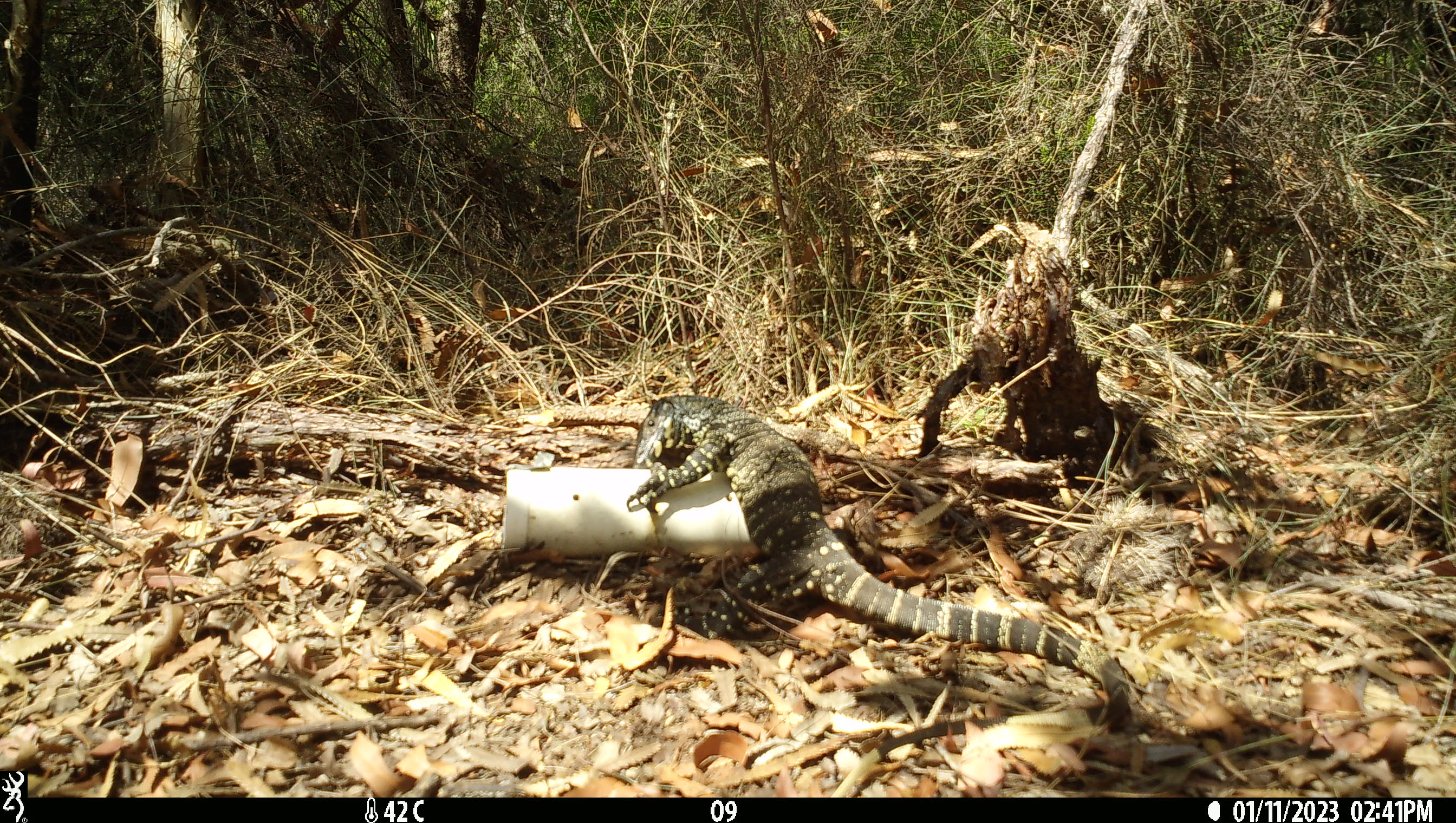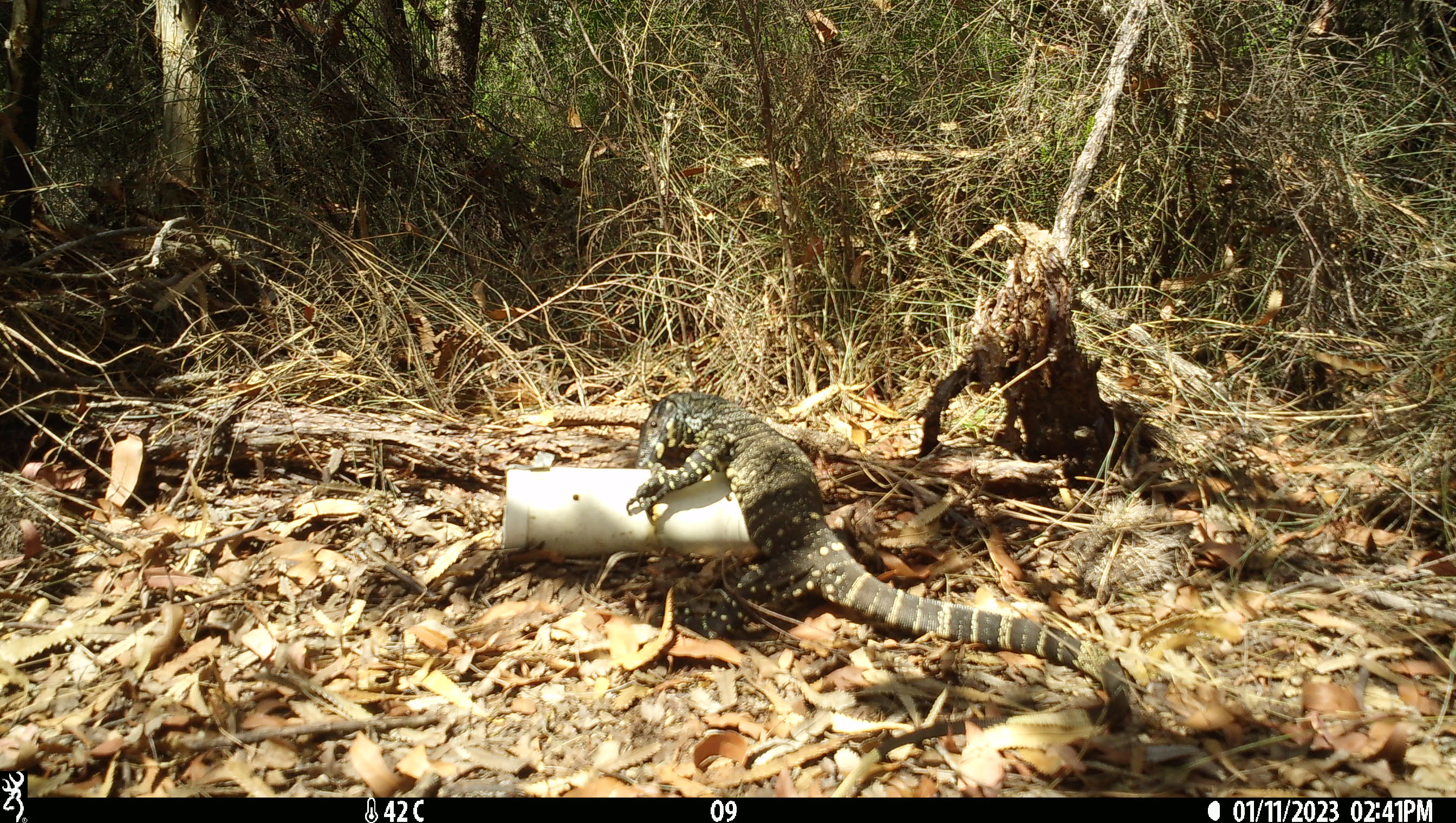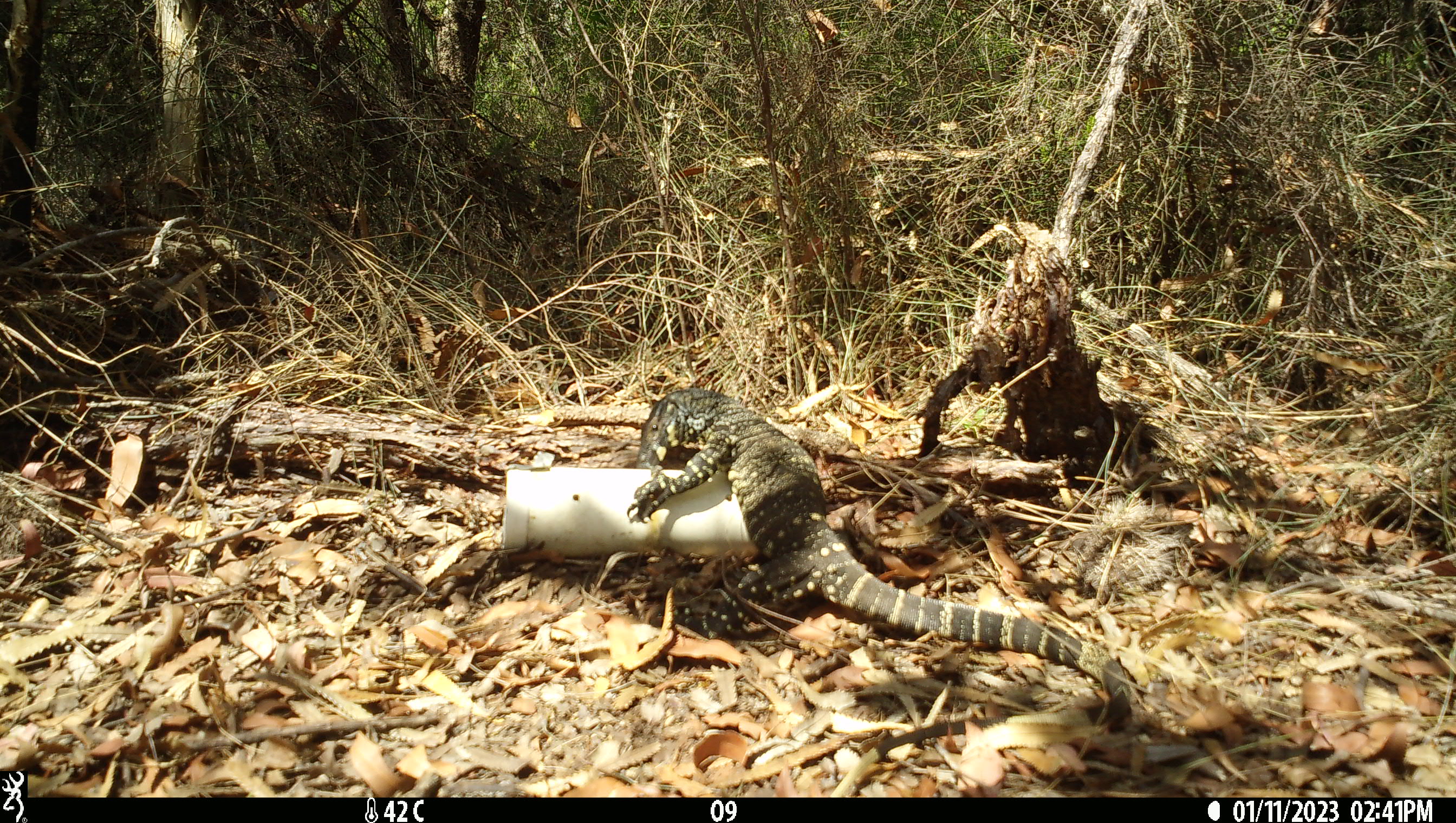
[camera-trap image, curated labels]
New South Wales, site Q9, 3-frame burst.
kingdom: Animalia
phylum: Chordata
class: Reptilia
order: Squamata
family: Varanidae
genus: Varanus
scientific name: Varanus varius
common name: lace monitor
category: goanna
Goanna (lace monitor) (Varanus varius).